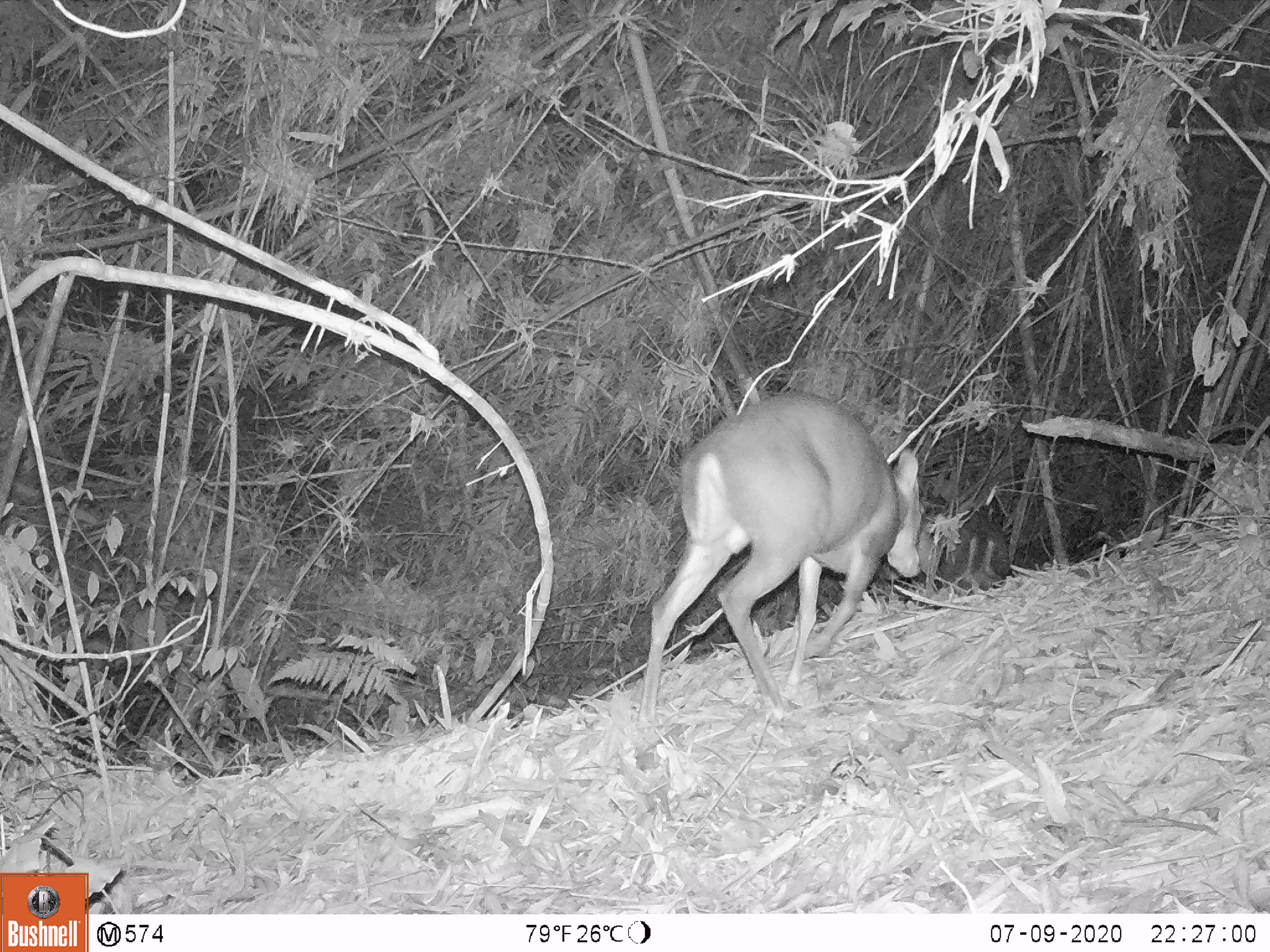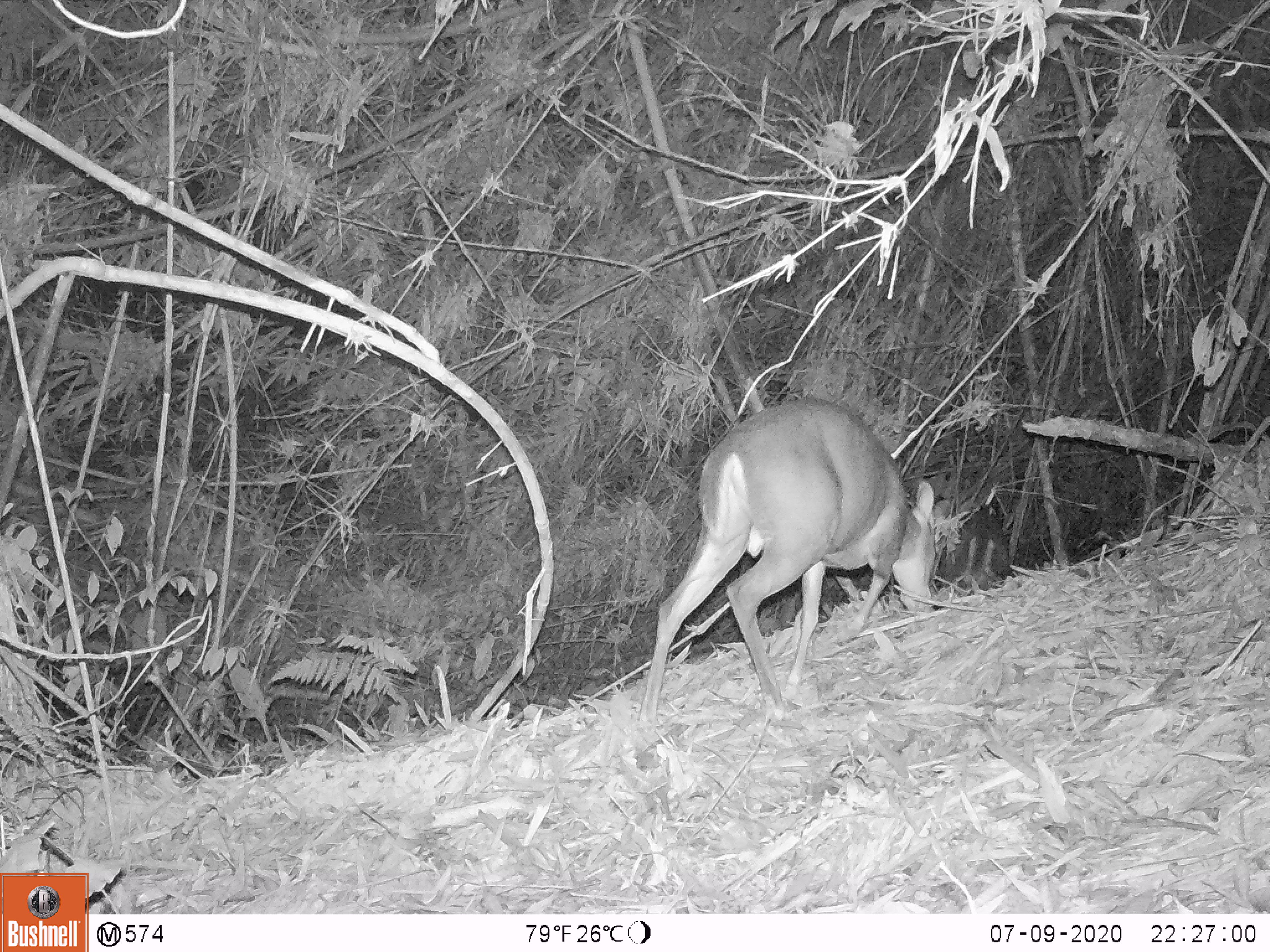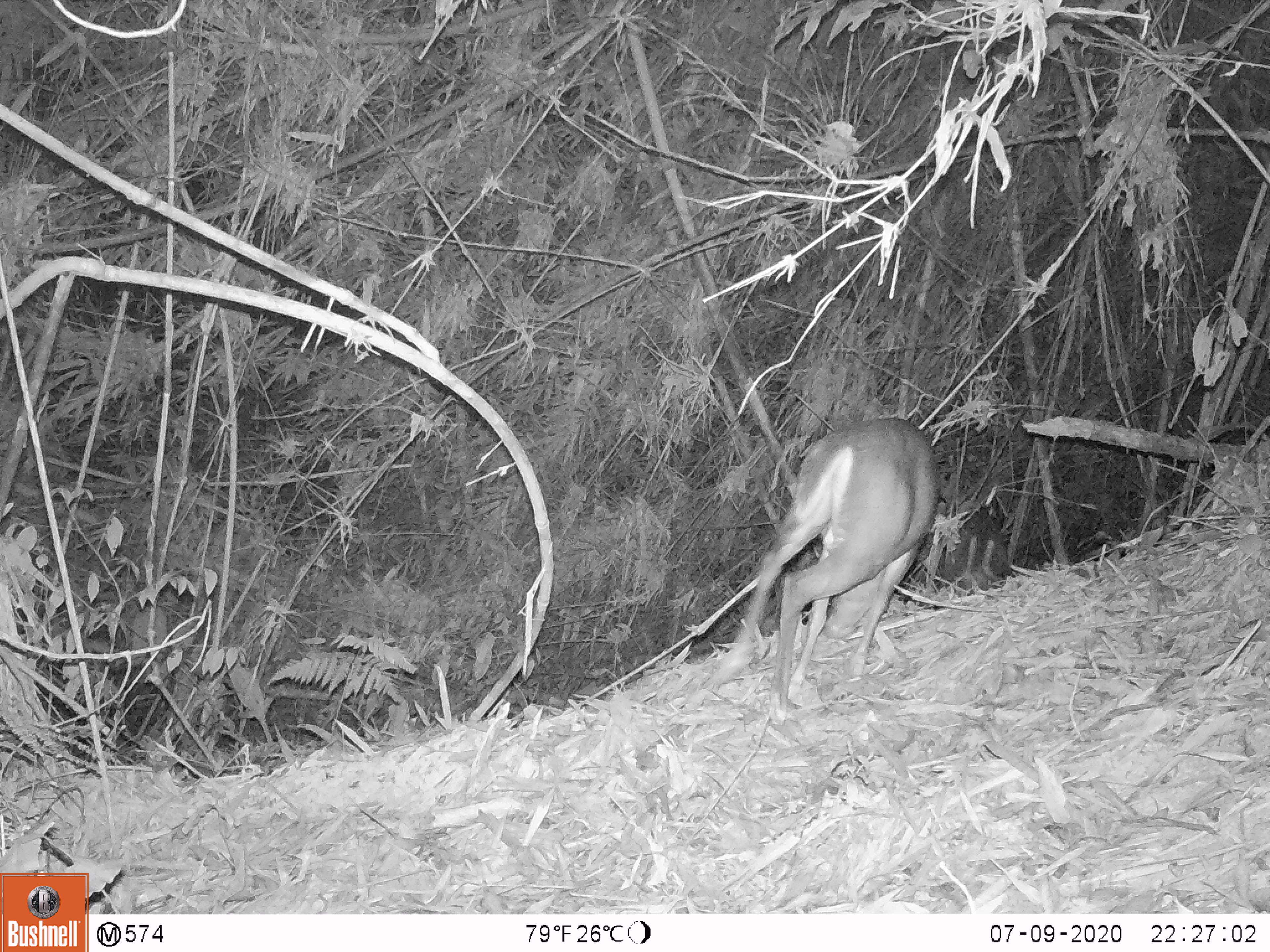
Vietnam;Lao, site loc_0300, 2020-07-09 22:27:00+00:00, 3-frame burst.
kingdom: Animalia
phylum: Chordata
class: Mammalia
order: Artiodactyla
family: Cervidae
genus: Muntiacus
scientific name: Muntiacus rooseveltorum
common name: roosevelt's muntjac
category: roosevelts muntjac group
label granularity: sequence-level